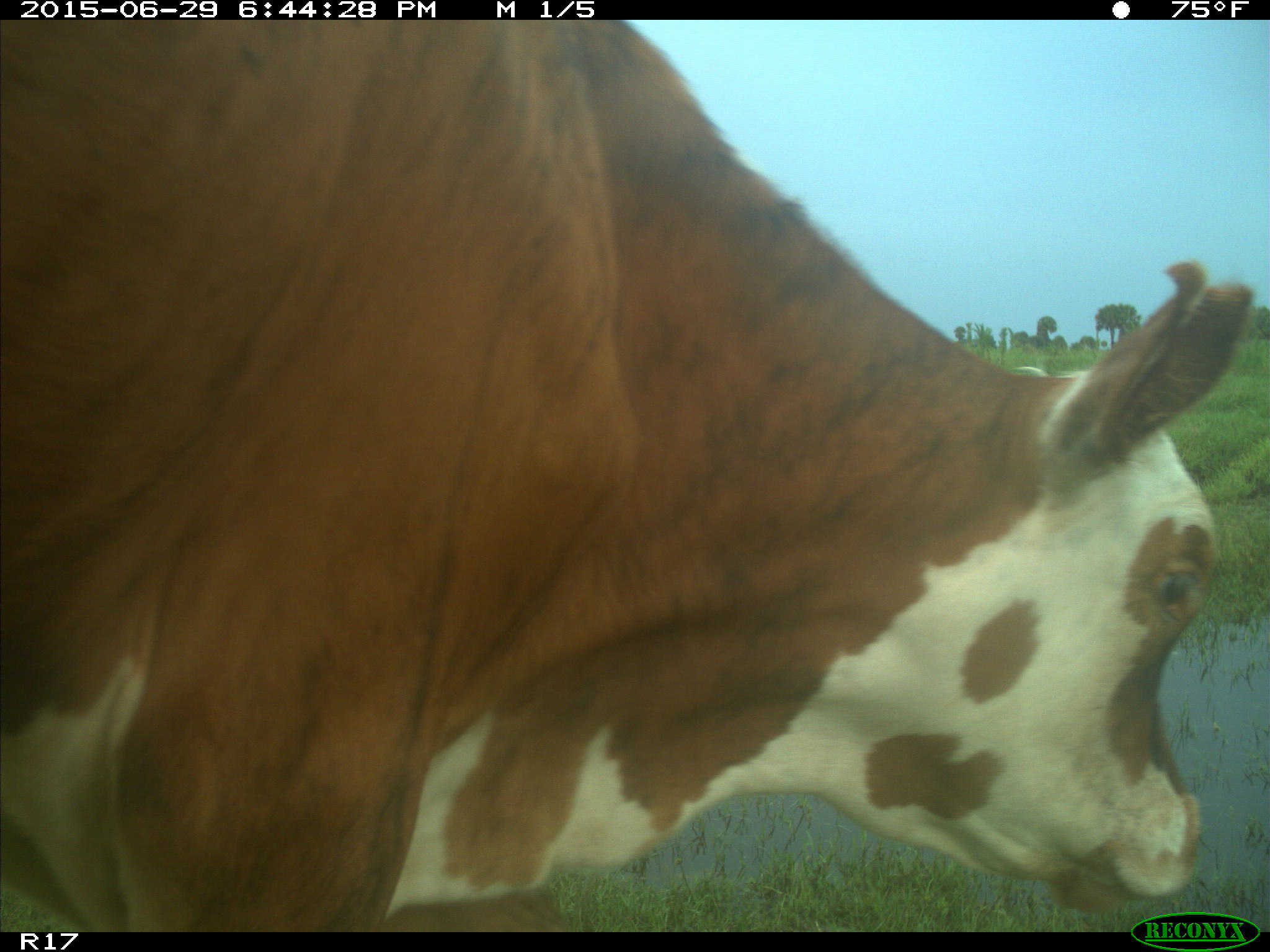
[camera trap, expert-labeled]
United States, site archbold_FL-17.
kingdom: Animalia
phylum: Chordata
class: Mammalia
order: Artiodactyla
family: Bovidae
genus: Bos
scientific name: Bos taurus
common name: domestic cow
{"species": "Bos taurus (domestic cow)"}